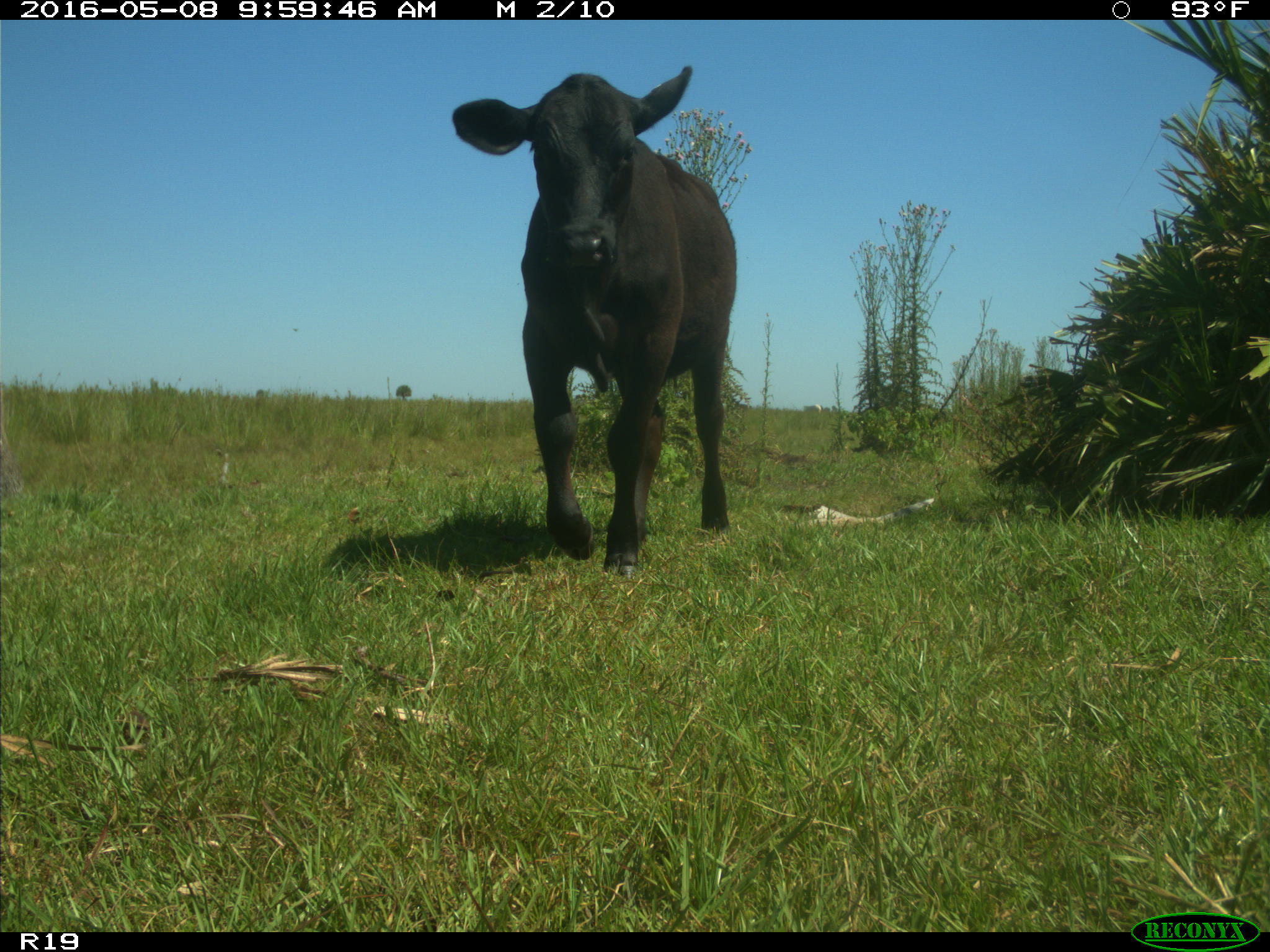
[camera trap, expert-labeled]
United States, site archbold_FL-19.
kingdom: Animalia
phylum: Chordata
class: Mammalia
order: Artiodactyla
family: Bovidae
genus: Bos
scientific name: Bos taurus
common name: domestic cow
Bos taurus (domestic cow).